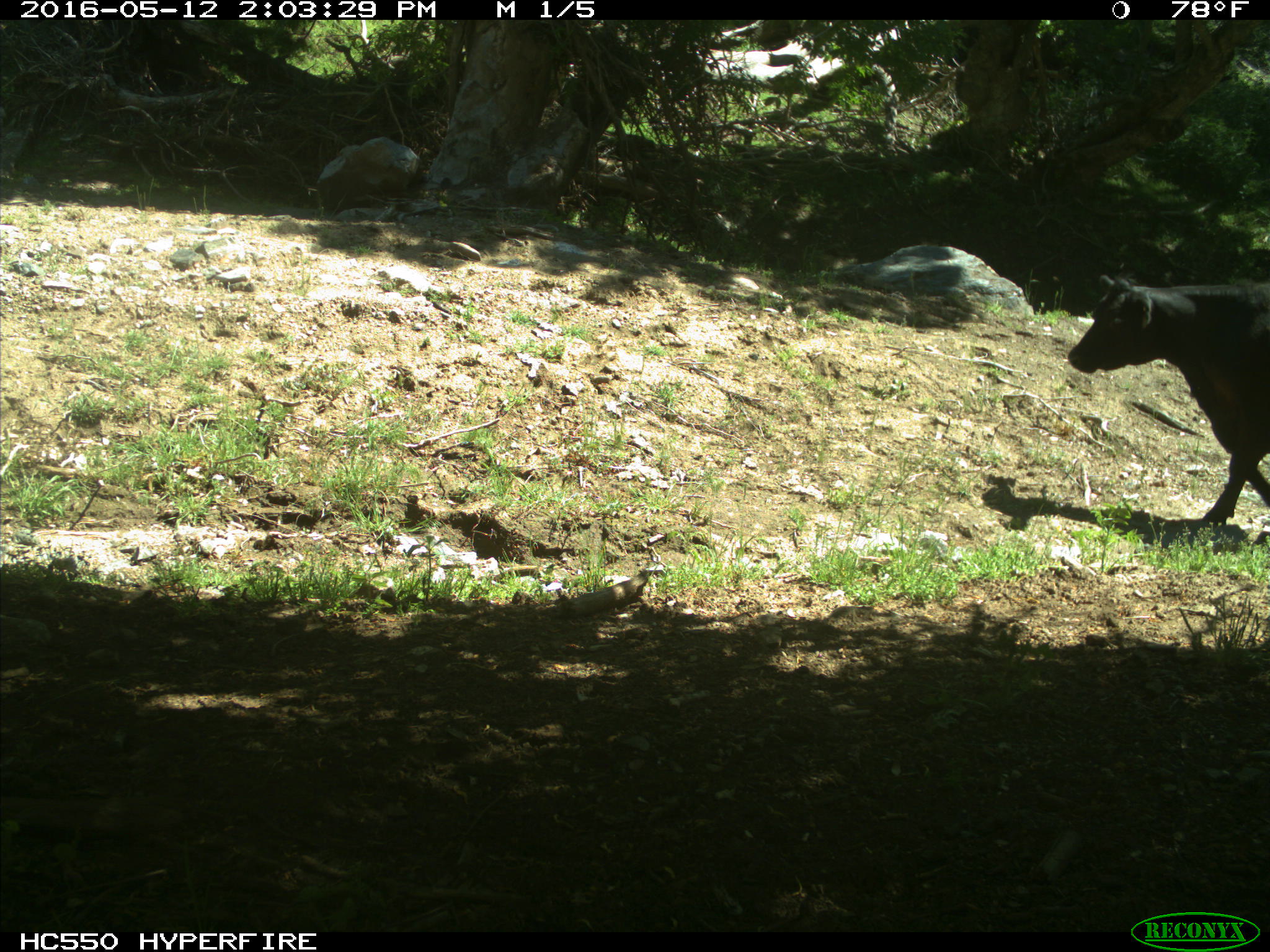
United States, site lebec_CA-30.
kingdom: Animalia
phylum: Chordata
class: Mammalia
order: Artiodactyla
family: Bovidae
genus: Bos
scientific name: Bos taurus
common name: domestic cow